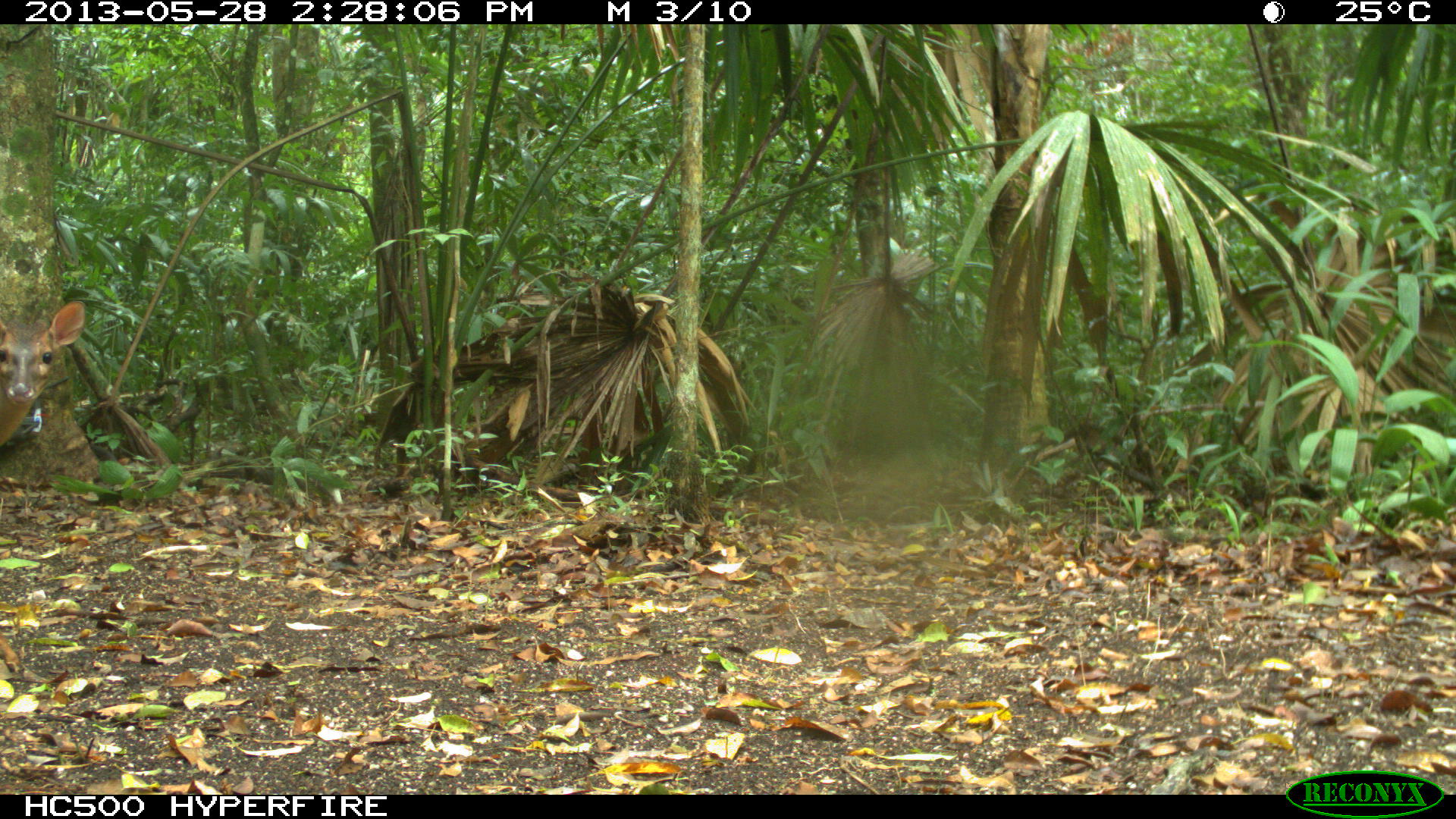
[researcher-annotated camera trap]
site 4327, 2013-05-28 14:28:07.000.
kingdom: Animalia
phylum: Chordata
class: Mammalia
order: Artiodactyla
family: Cervidae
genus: Mazama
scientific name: Mazama temama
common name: central american red brocket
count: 1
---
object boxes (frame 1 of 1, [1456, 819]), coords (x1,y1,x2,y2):
mazama temama: (0,300,85,452)